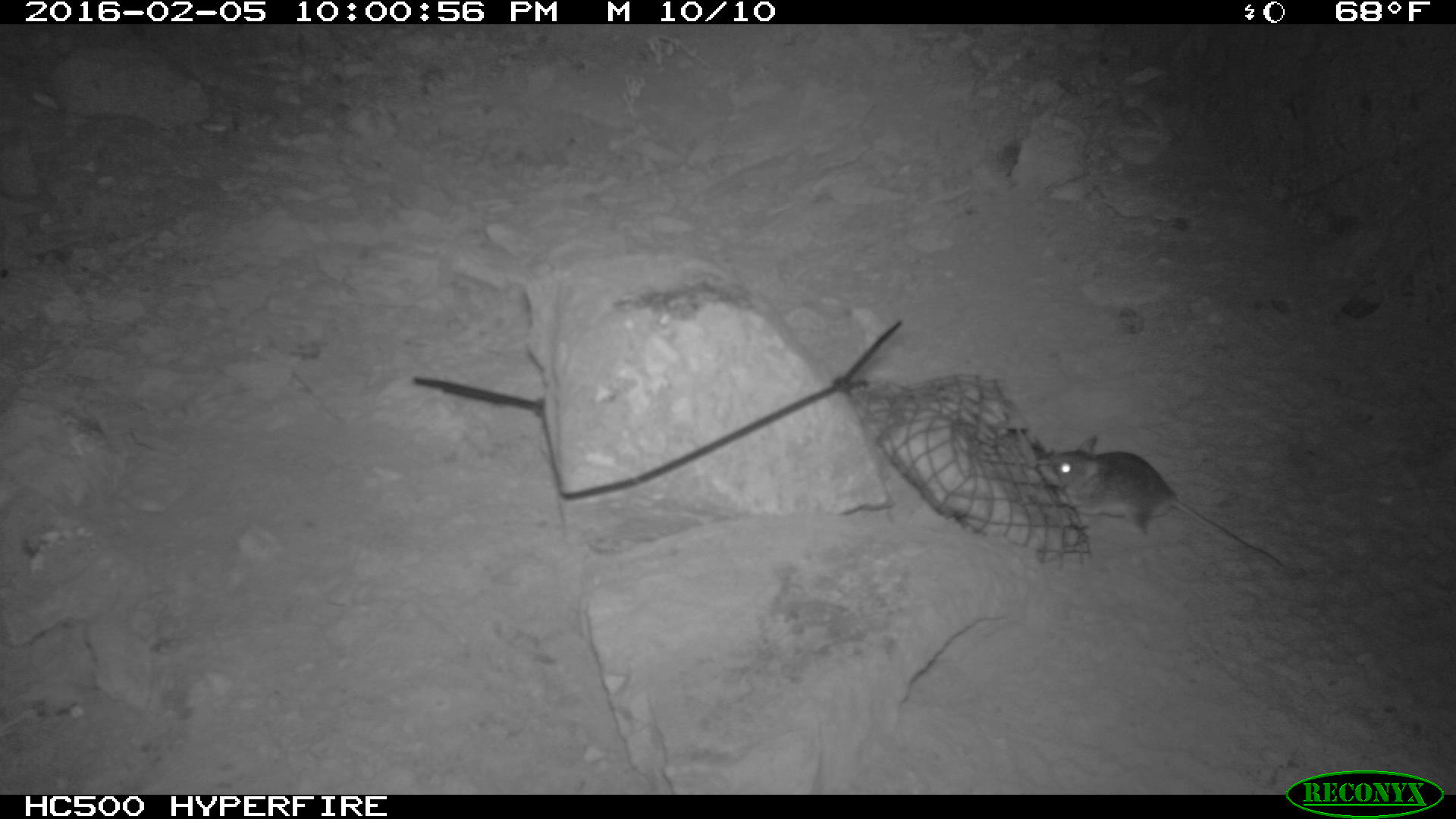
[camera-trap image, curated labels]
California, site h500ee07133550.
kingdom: Animalia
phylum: Chordata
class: Mammalia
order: Rodentia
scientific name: Rodentia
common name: rodent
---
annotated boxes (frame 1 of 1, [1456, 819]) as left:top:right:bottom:
rodent: 1040:431:1288:569